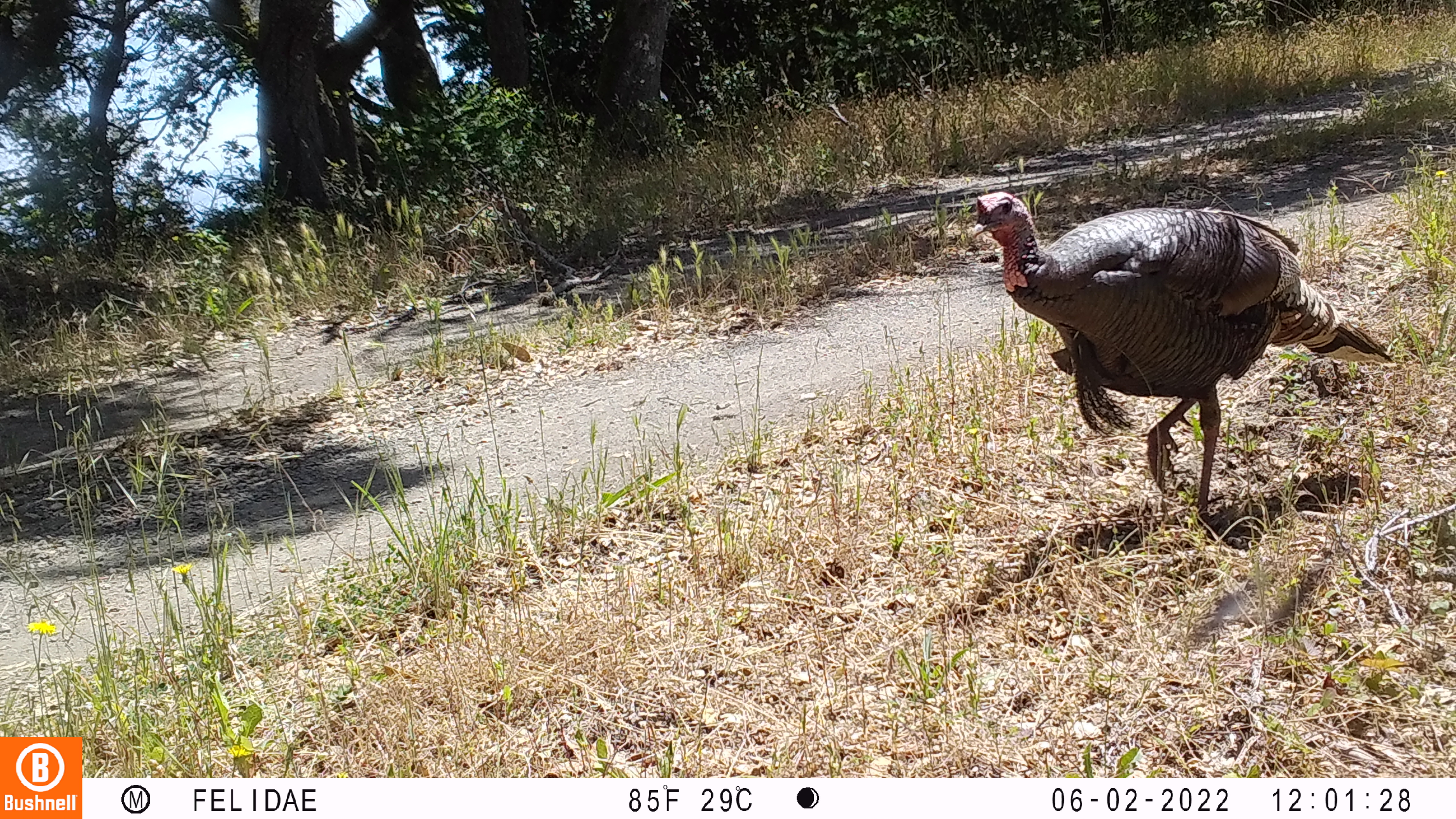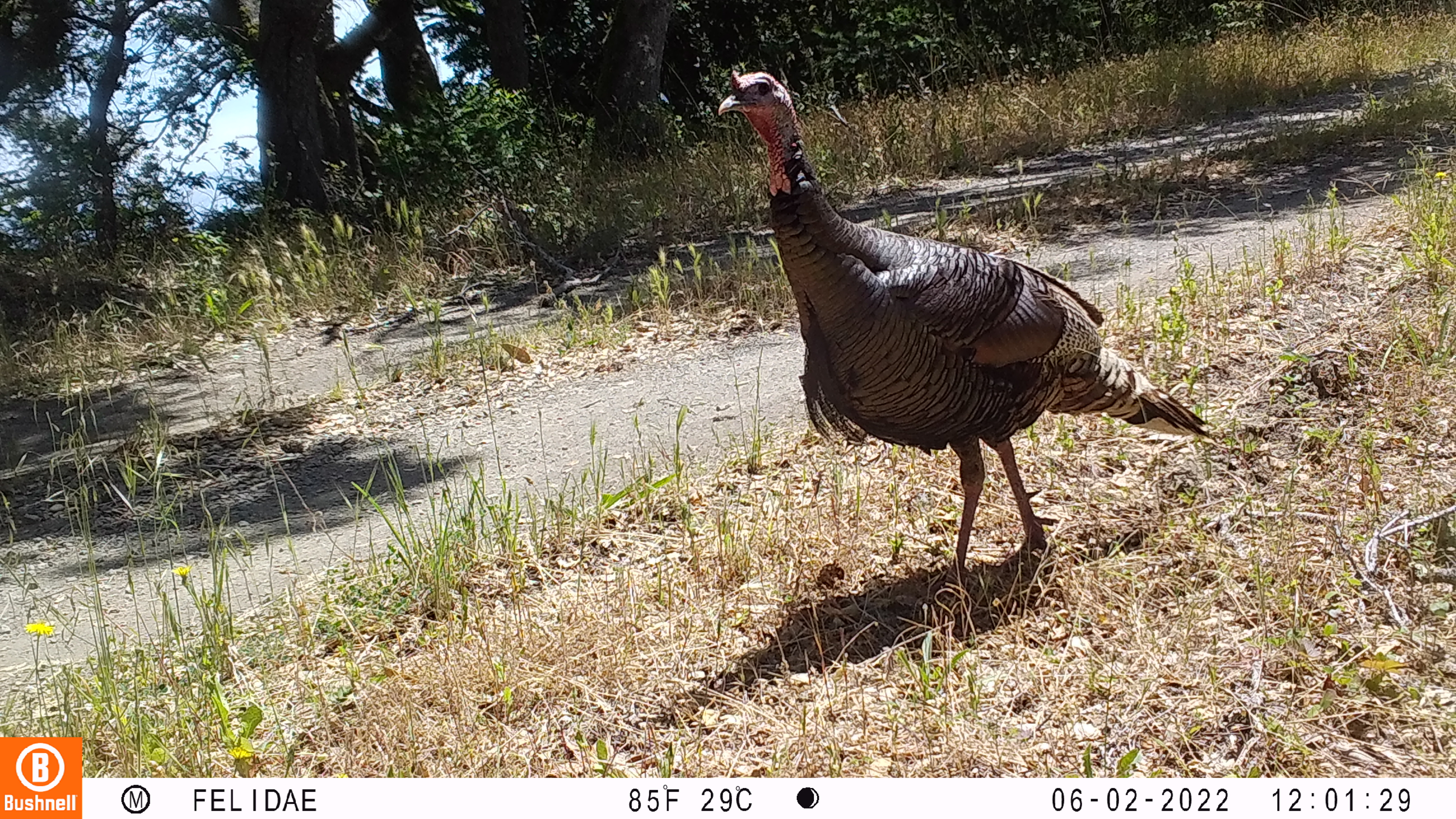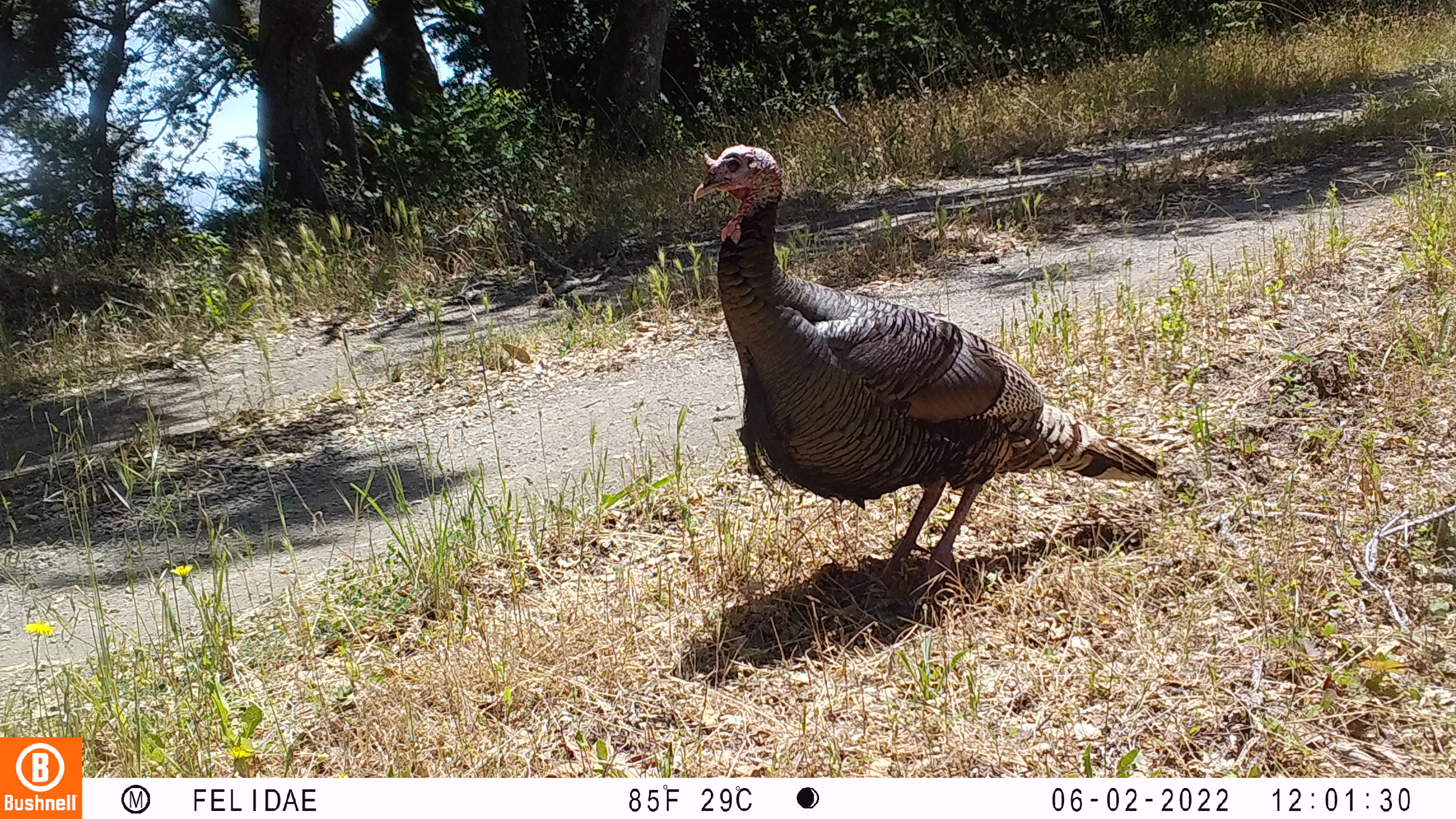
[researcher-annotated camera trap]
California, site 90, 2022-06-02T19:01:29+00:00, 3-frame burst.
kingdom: Animalia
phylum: Chordata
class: Aves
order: Galliformes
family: Phasianidae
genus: Meleagris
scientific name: Meleagris gallopavo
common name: turkey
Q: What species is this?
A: Turkey (Meleagris gallopavo).